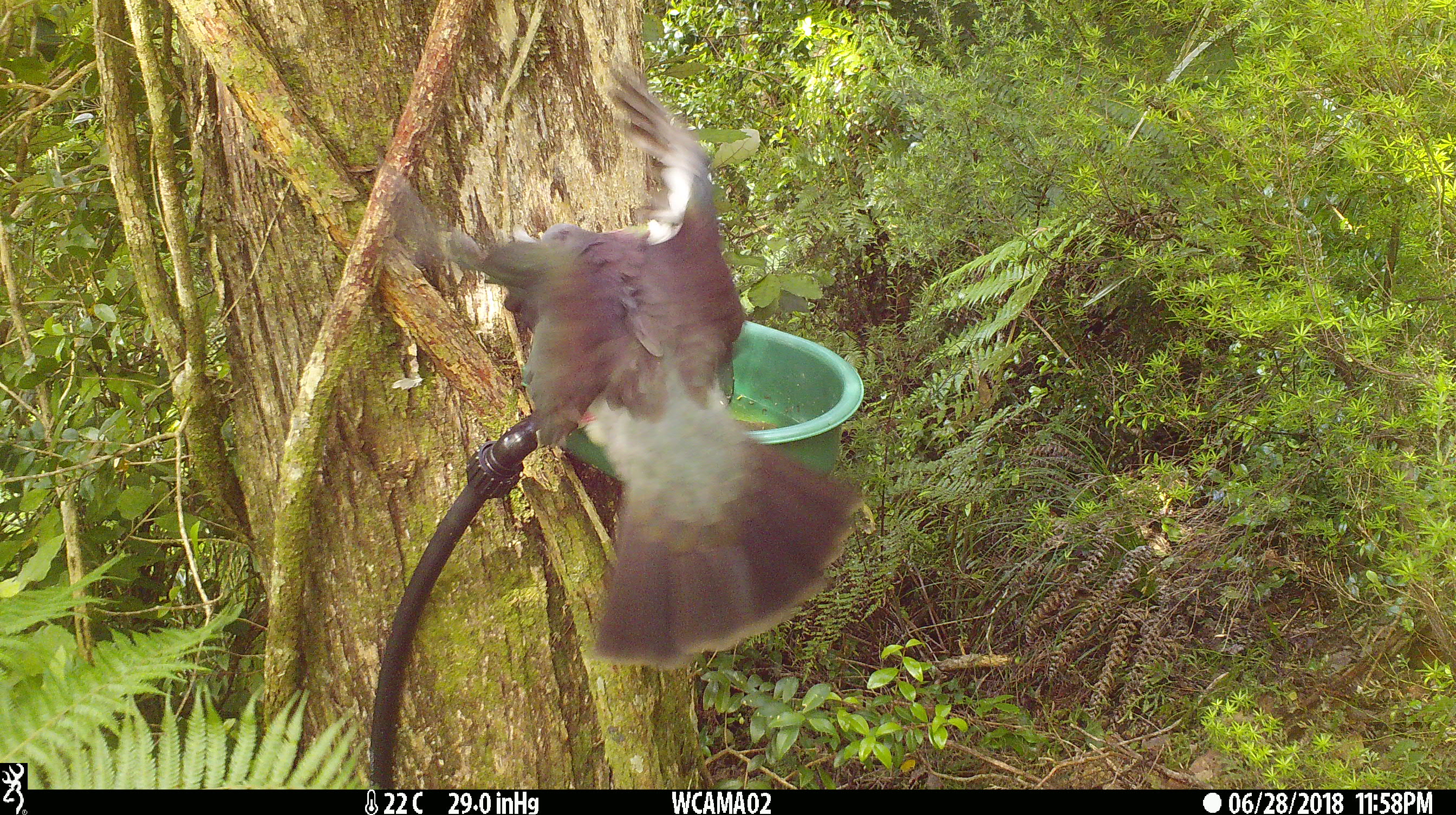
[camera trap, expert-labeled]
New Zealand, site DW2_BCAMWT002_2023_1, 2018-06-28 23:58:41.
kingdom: Animalia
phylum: Chordata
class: Aves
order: Columbiformes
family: Columbidae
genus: Hemiphaga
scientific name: Hemiphaga novaeseelandiae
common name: new zealand pigeon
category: kereru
Kereru (new zealand pigeon) (Hemiphaga novaeseelandiae).